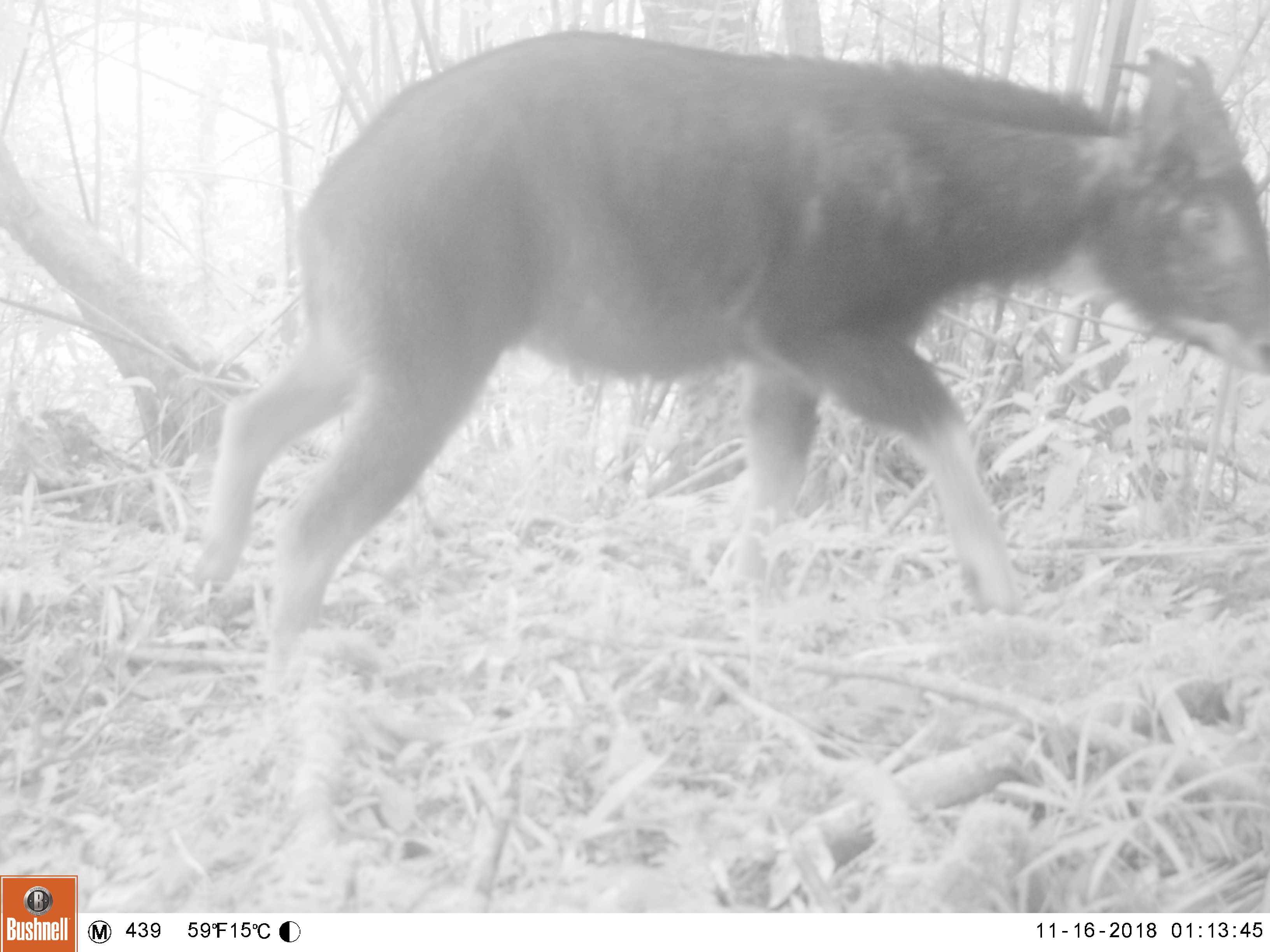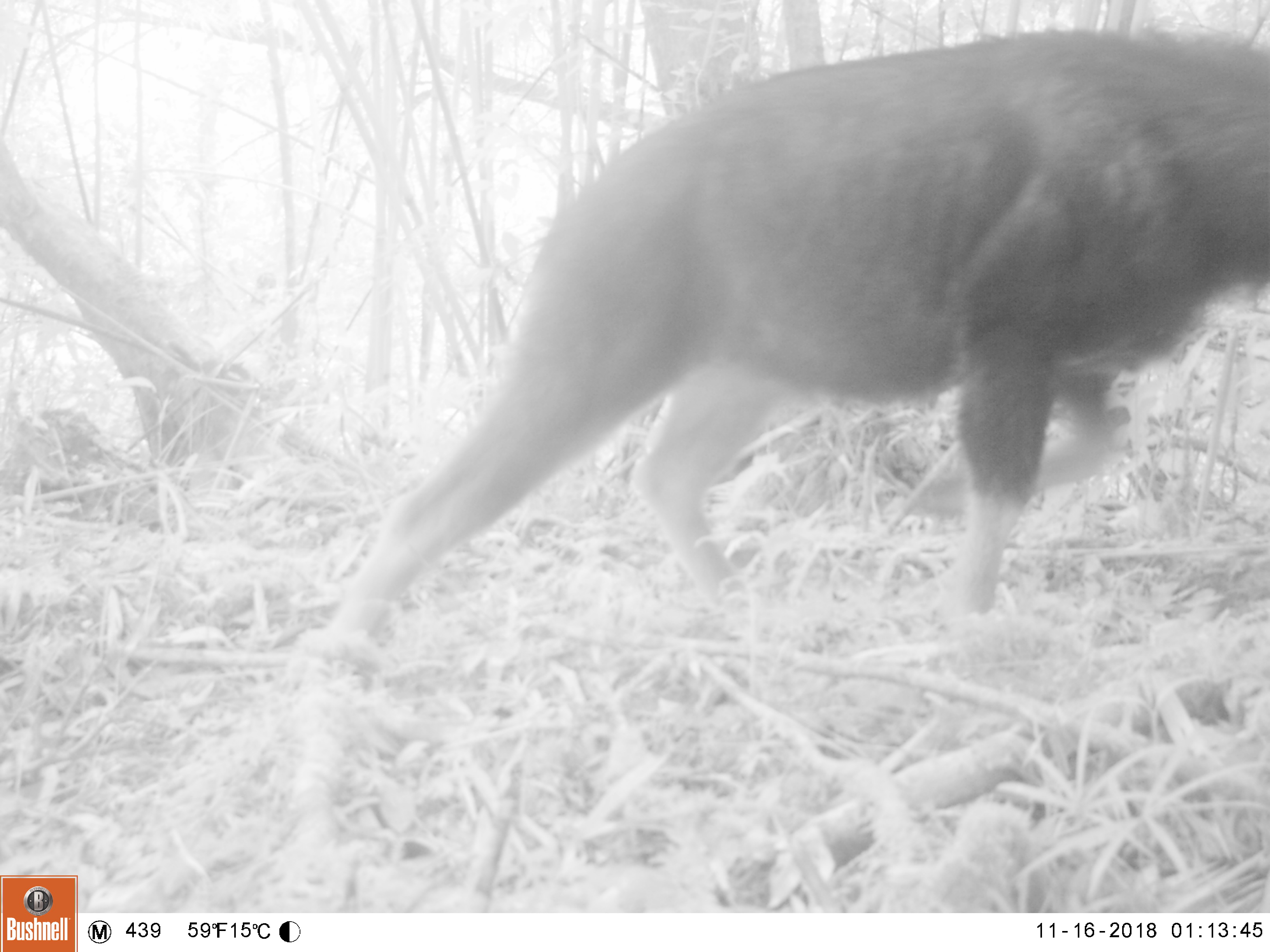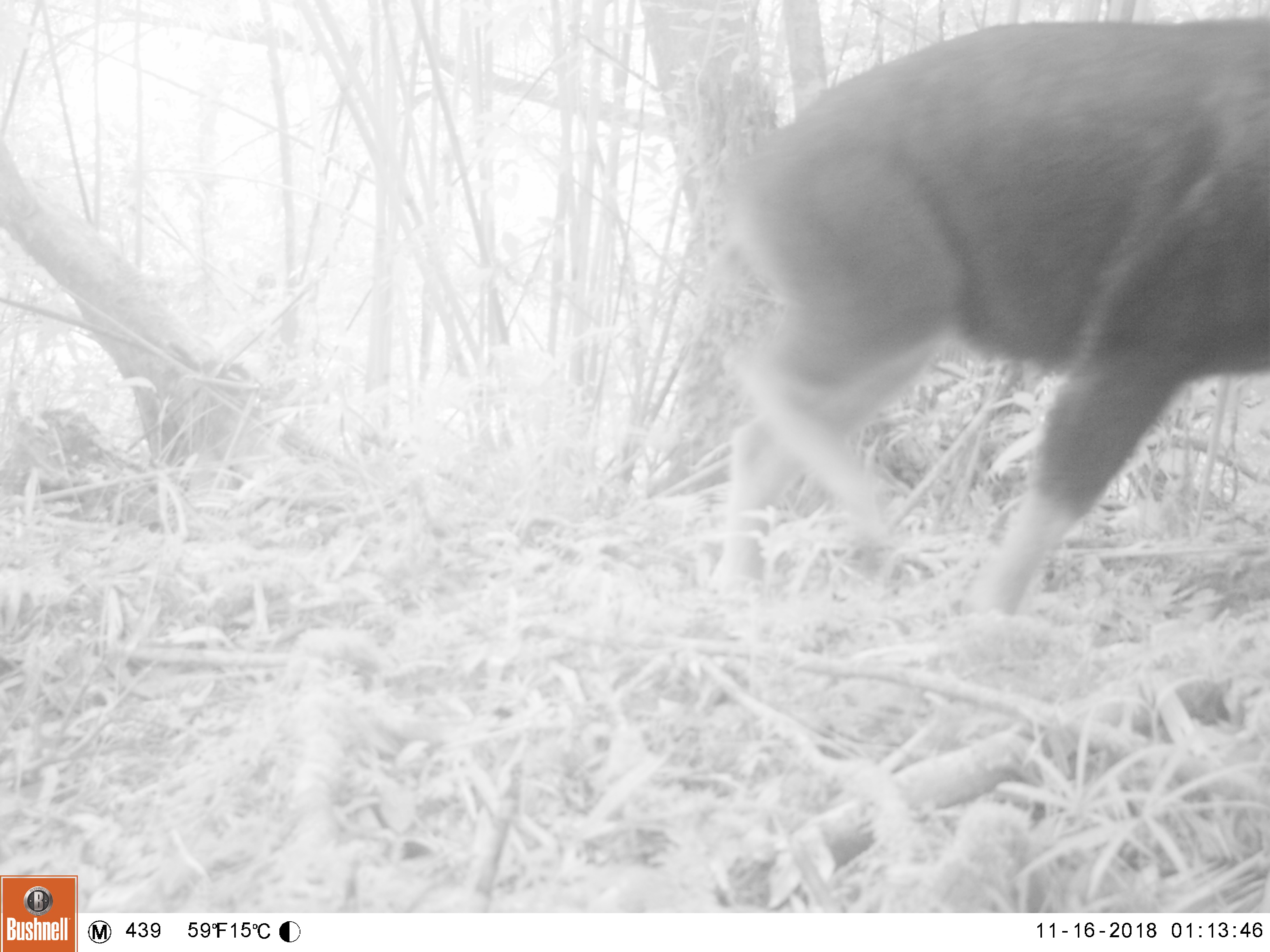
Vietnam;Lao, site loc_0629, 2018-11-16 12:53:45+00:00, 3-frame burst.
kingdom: Animalia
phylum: Chordata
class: Mammalia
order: Artiodactyla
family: Bovidae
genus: Capricornis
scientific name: Capricornis sumatraensis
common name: chinese serow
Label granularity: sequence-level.